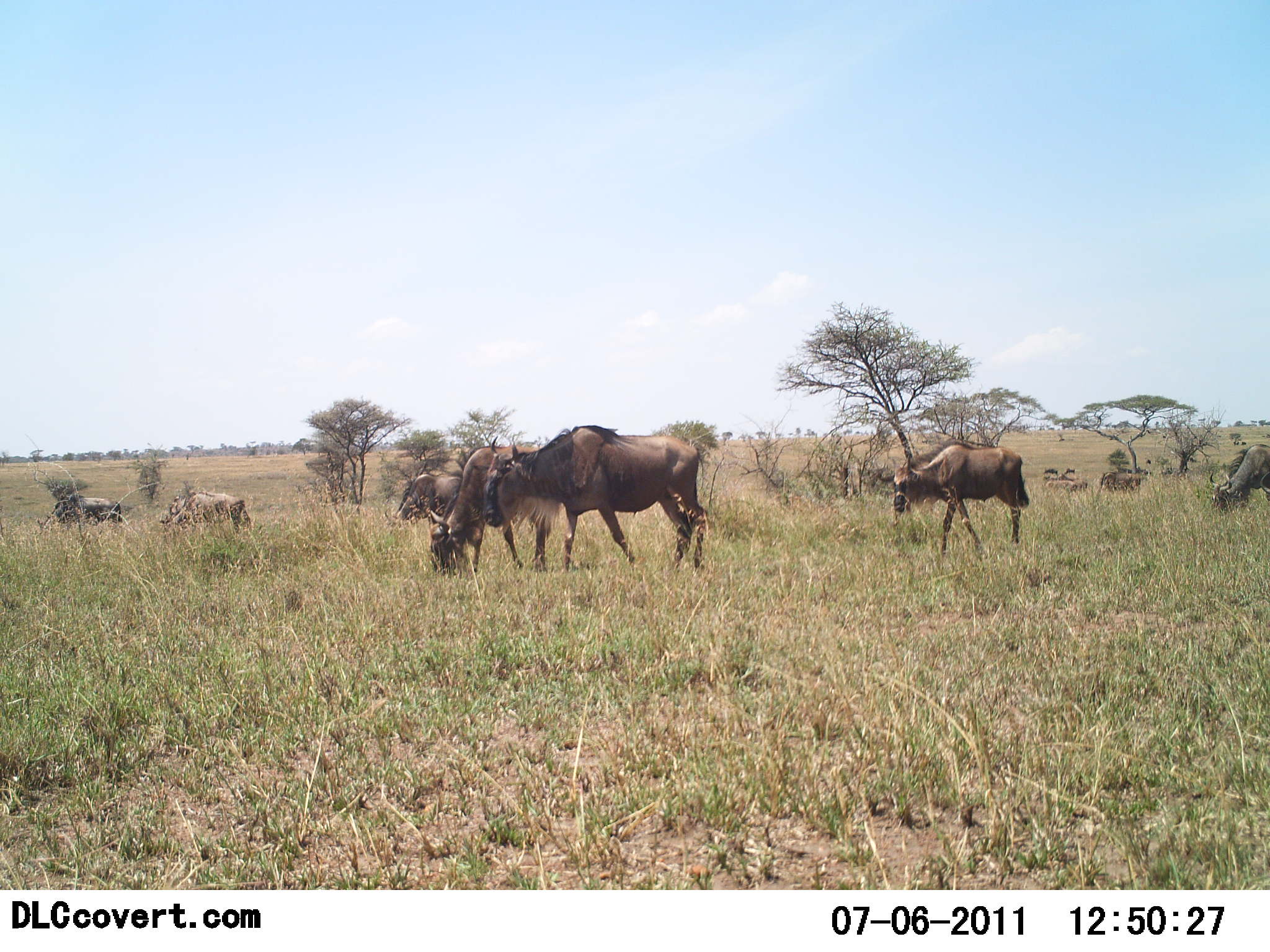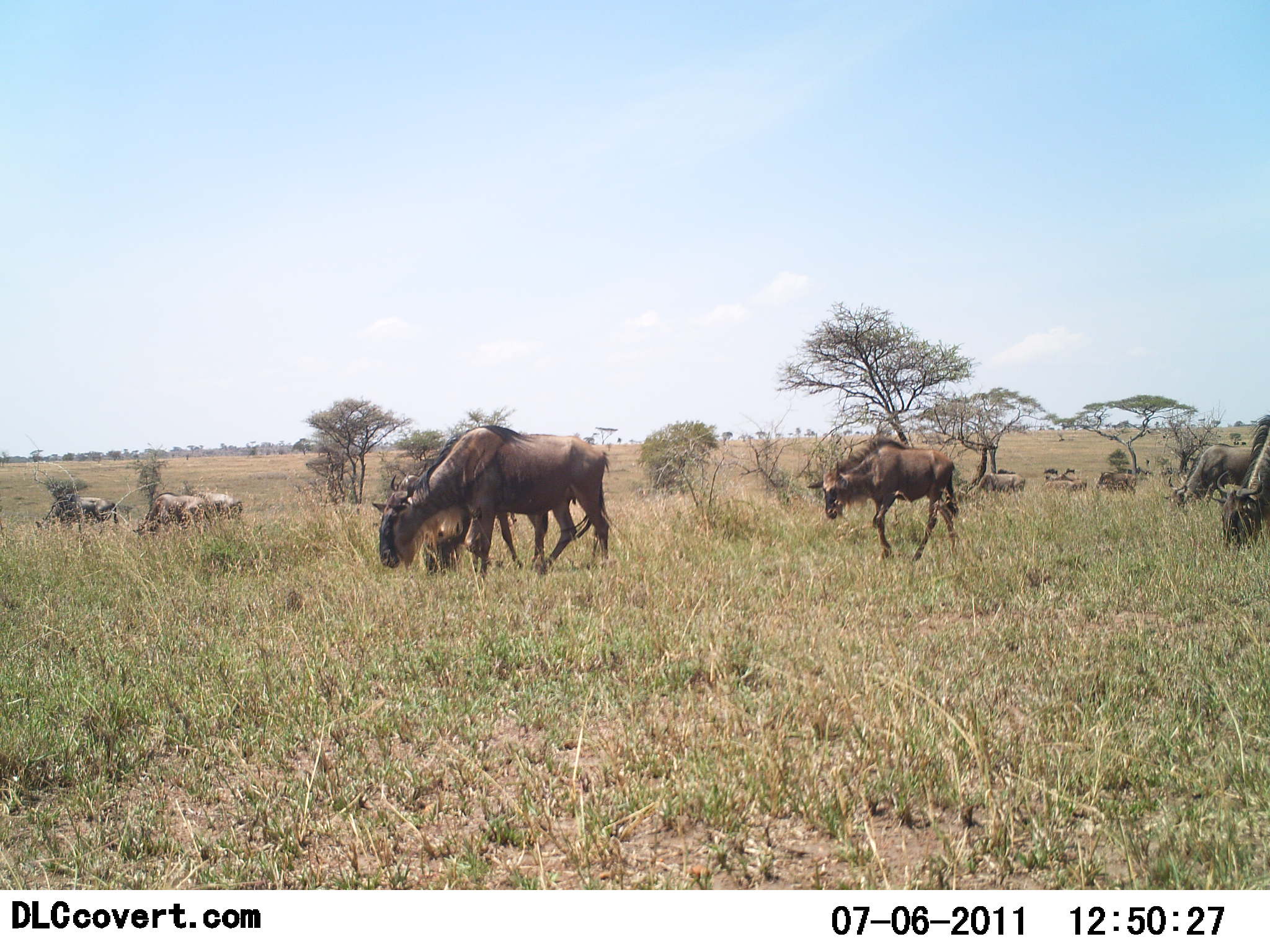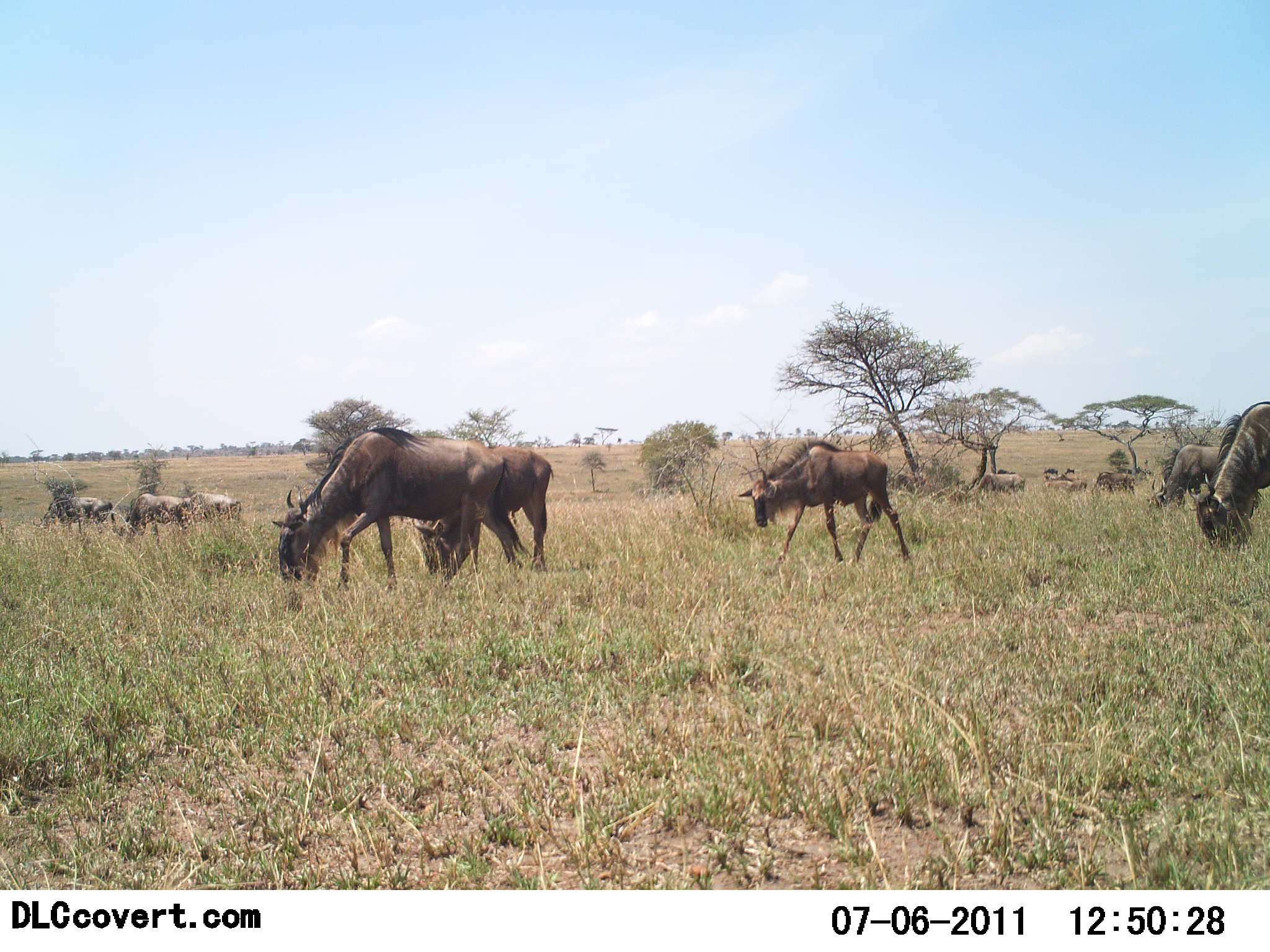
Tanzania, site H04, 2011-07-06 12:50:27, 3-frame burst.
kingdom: Animalia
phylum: Chordata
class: Mammalia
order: Artiodactyla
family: Bovidae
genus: Connochaetes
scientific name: Connochaetes taurinus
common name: blue wildebeest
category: wildebeest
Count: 11-50.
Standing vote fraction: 20%.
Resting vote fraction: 0%.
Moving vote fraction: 60%.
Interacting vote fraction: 0%.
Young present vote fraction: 0%.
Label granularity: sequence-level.